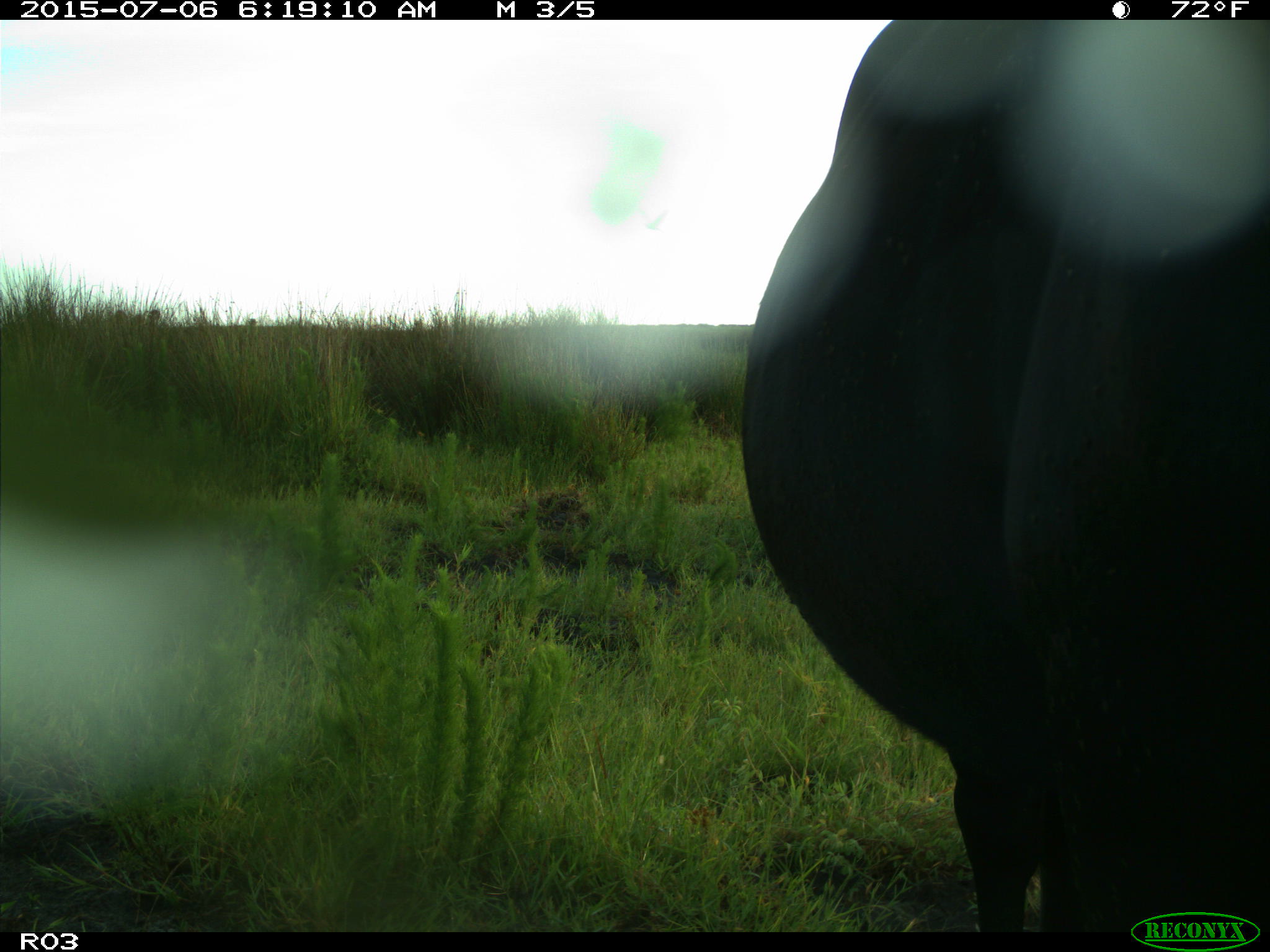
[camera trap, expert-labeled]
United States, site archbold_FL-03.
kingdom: Animalia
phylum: Chordata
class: Mammalia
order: Artiodactyla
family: Bovidae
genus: Bos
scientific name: Bos taurus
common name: domestic cow